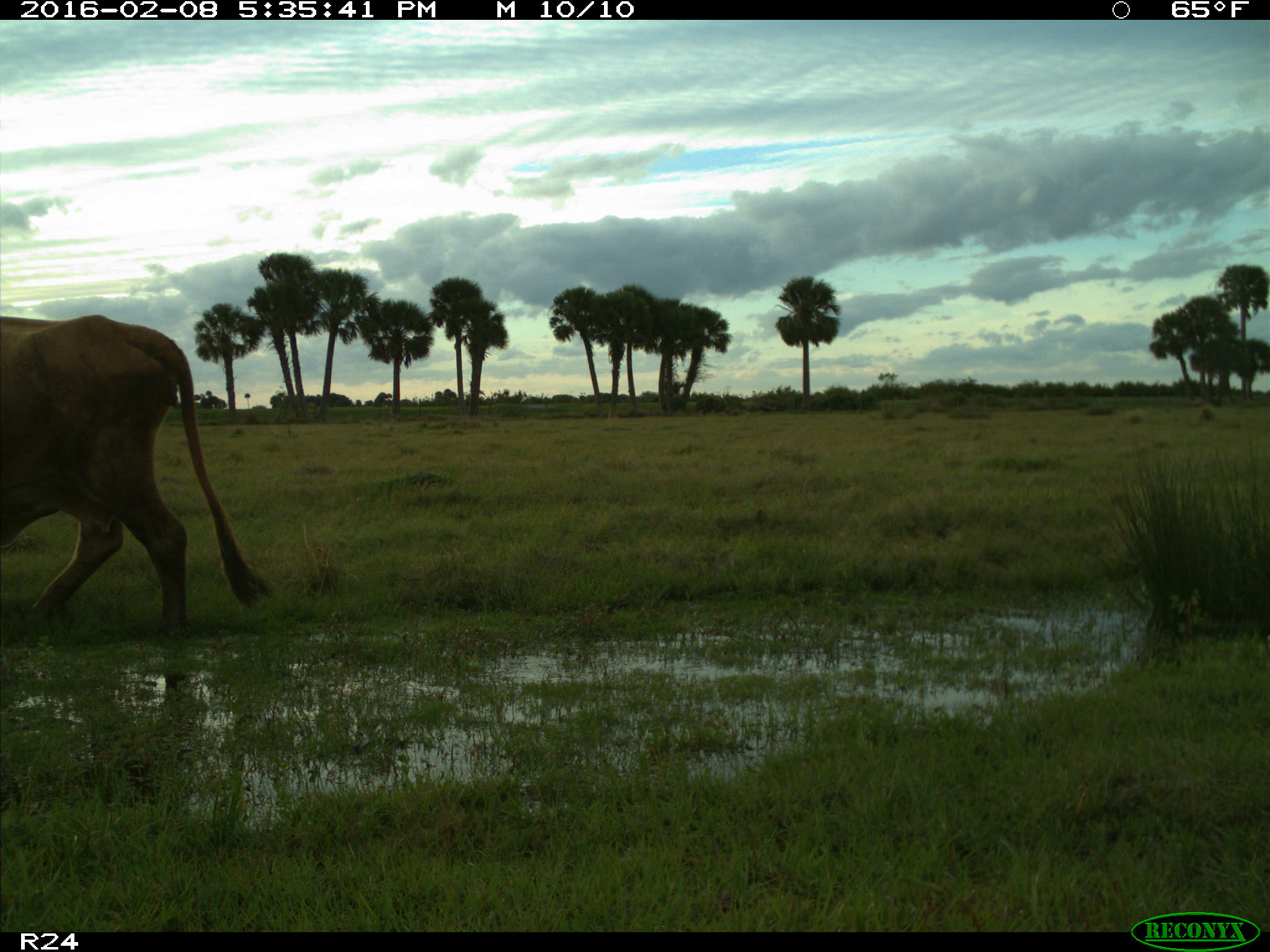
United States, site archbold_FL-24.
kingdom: Animalia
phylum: Chordata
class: Mammalia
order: Artiodactyla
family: Bovidae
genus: Bos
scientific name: Bos taurus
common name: domestic cow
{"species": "Bos taurus (domestic cow)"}